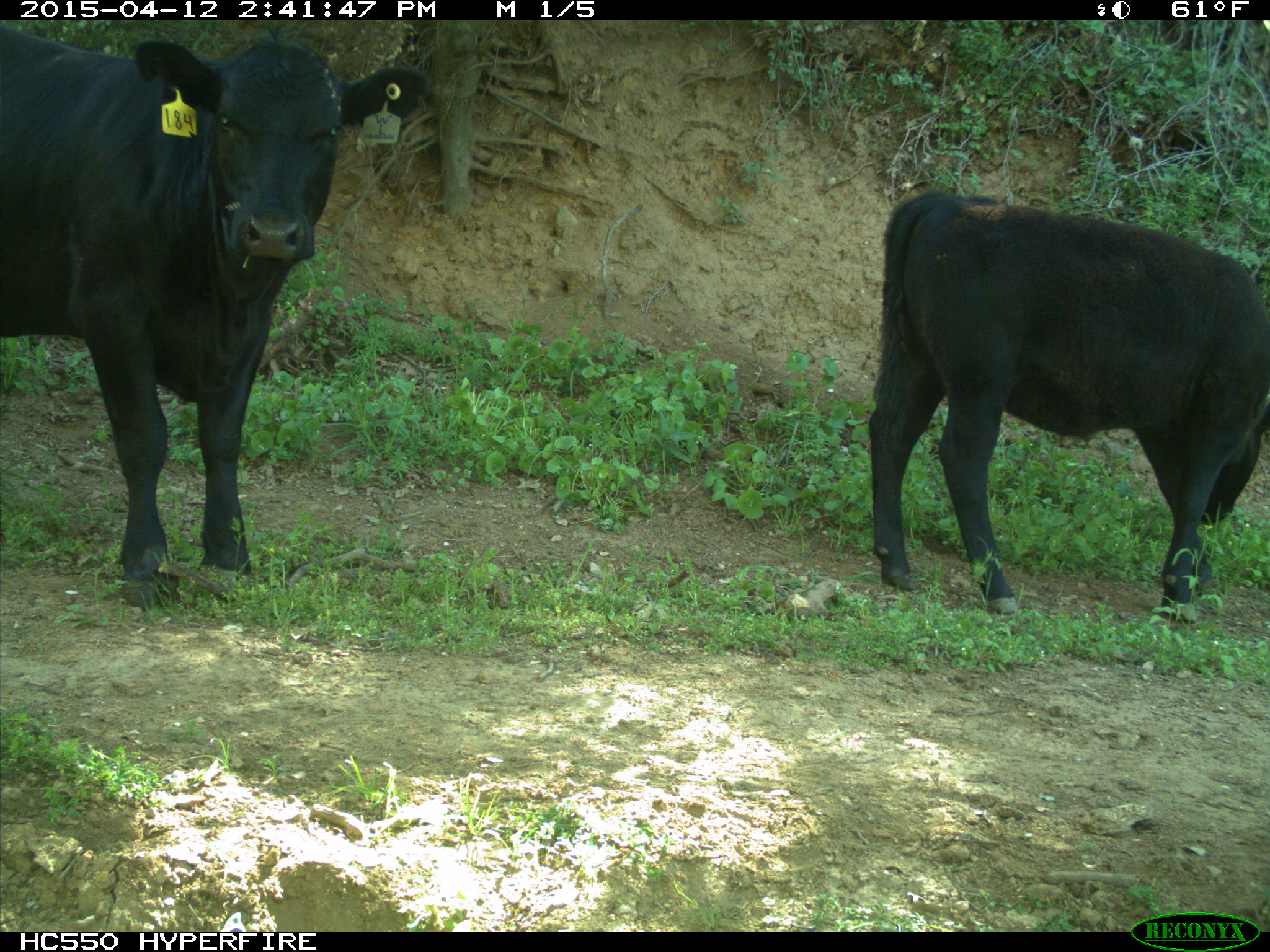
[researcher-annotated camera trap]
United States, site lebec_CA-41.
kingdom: Animalia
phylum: Chordata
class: Mammalia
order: Artiodactyla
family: Bovidae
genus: Bos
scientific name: Bos taurus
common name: domestic cow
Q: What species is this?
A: Bos taurus (domestic cow).